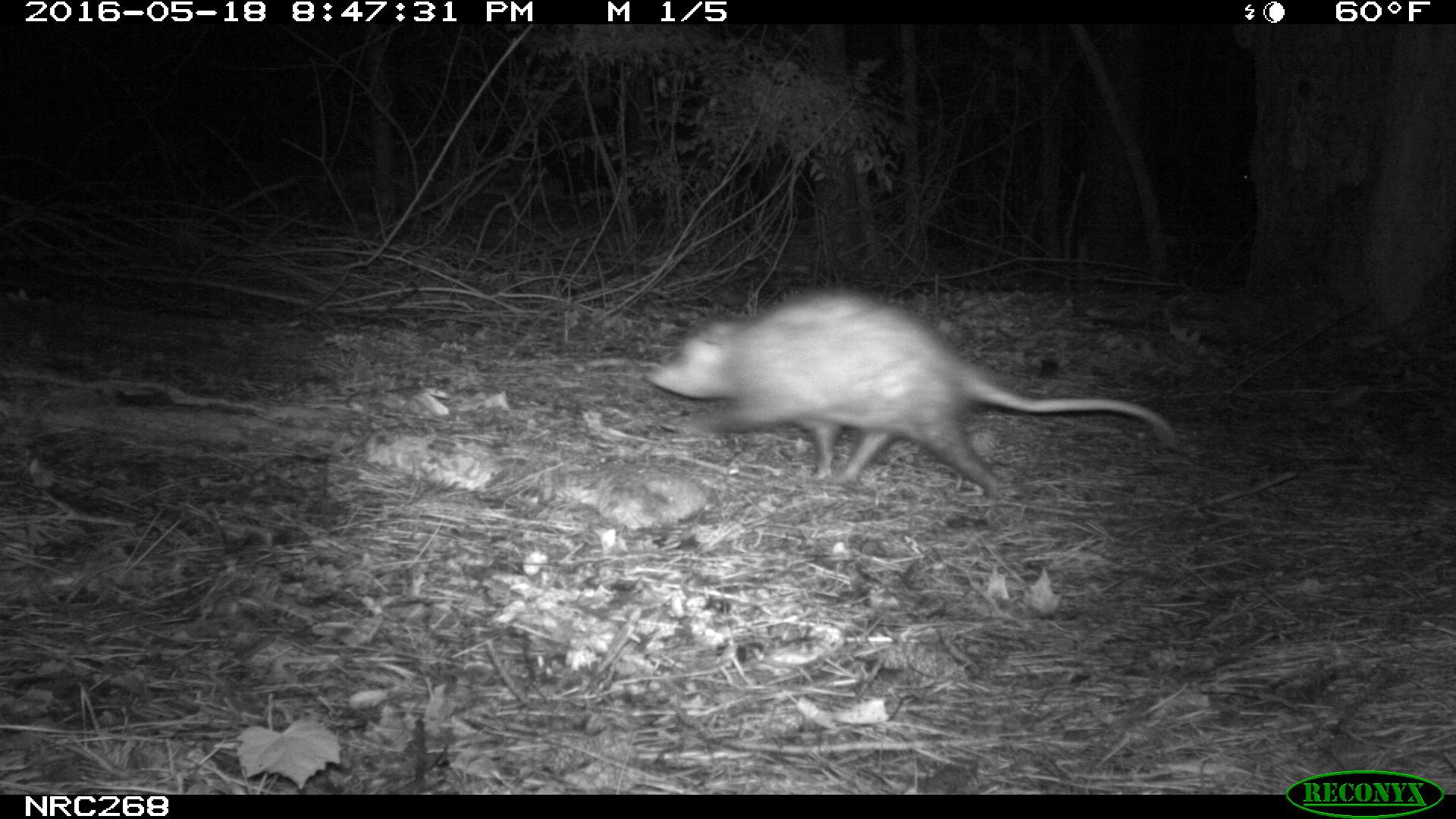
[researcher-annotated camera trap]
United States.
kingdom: Animalia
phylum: Chordata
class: Mammalia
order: Didelphimorphia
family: Didelphidae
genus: Didelphis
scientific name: Didelphis virginiana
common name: virginia opossum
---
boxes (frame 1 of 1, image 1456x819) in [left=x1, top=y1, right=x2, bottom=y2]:
Virginia Opossum: [left=640, top=283, right=1192, bottom=510]